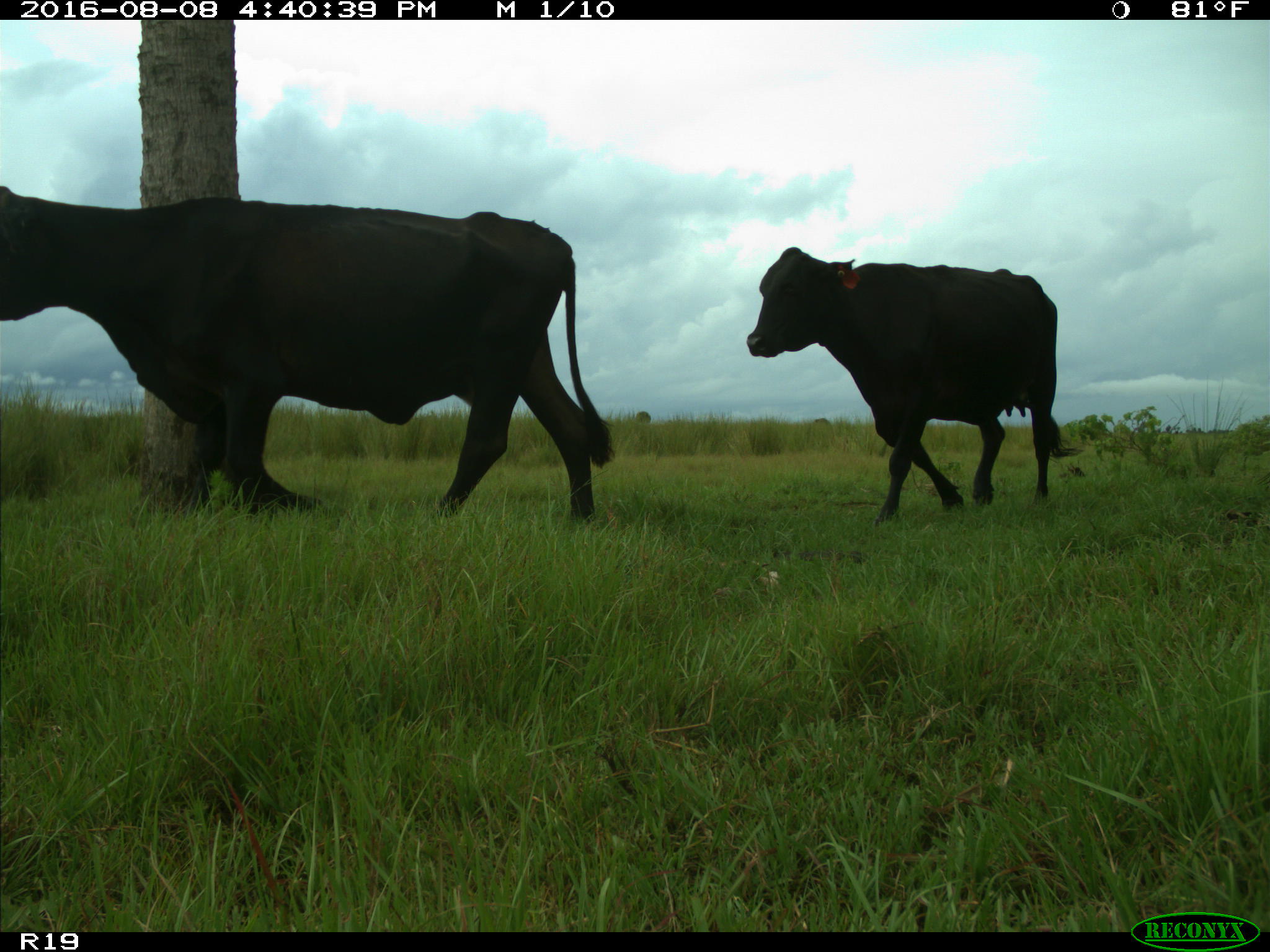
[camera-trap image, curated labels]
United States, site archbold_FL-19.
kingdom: Animalia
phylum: Chordata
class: Mammalia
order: Artiodactyla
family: Bovidae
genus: Bos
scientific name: Bos taurus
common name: domestic cow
Bos taurus (domestic cow).